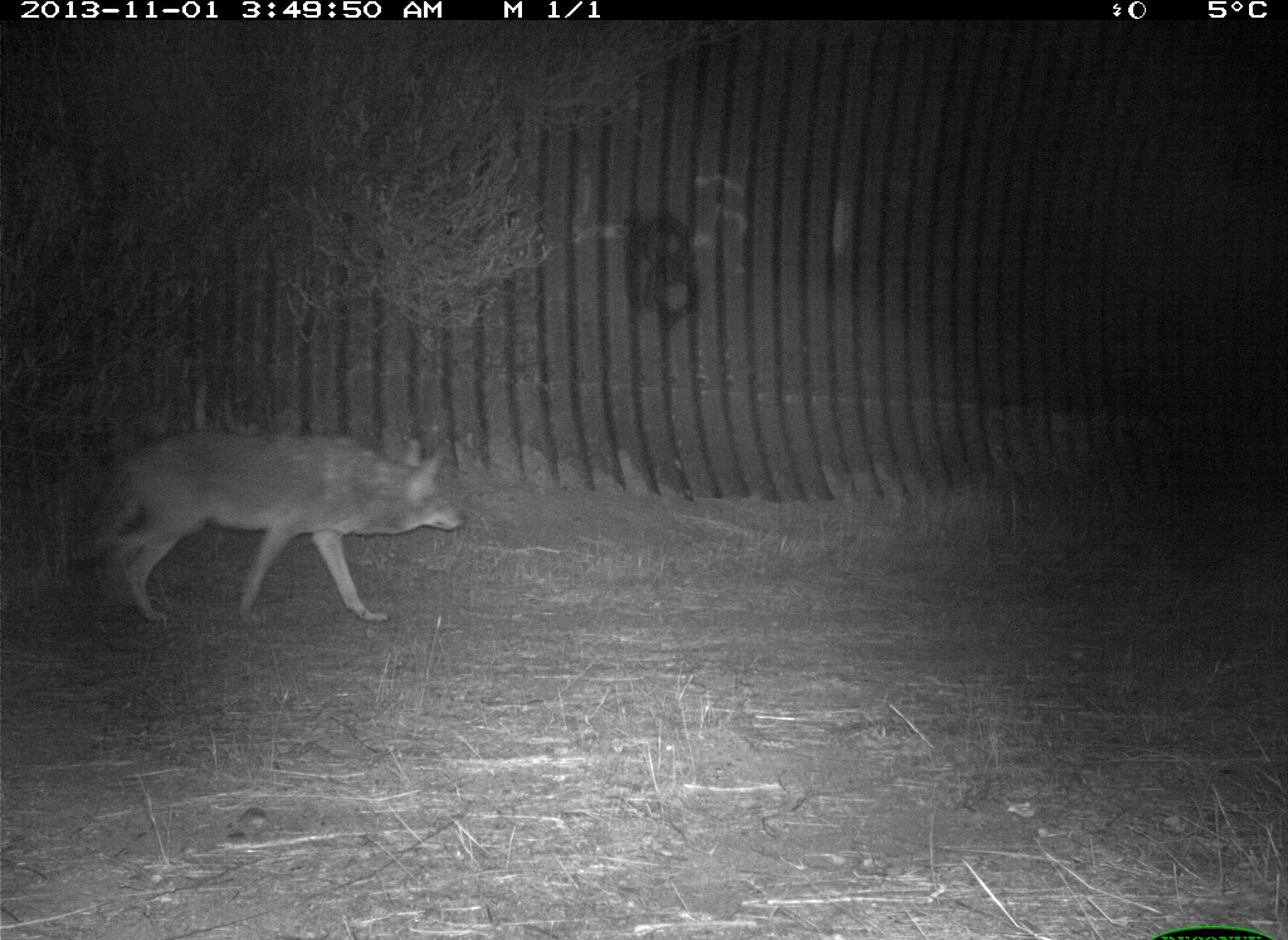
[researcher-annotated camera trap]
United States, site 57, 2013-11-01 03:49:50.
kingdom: Animalia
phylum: Chordata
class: Mammalia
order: Carnivora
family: Canidae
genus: Canis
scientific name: Canis latrans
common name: coyote